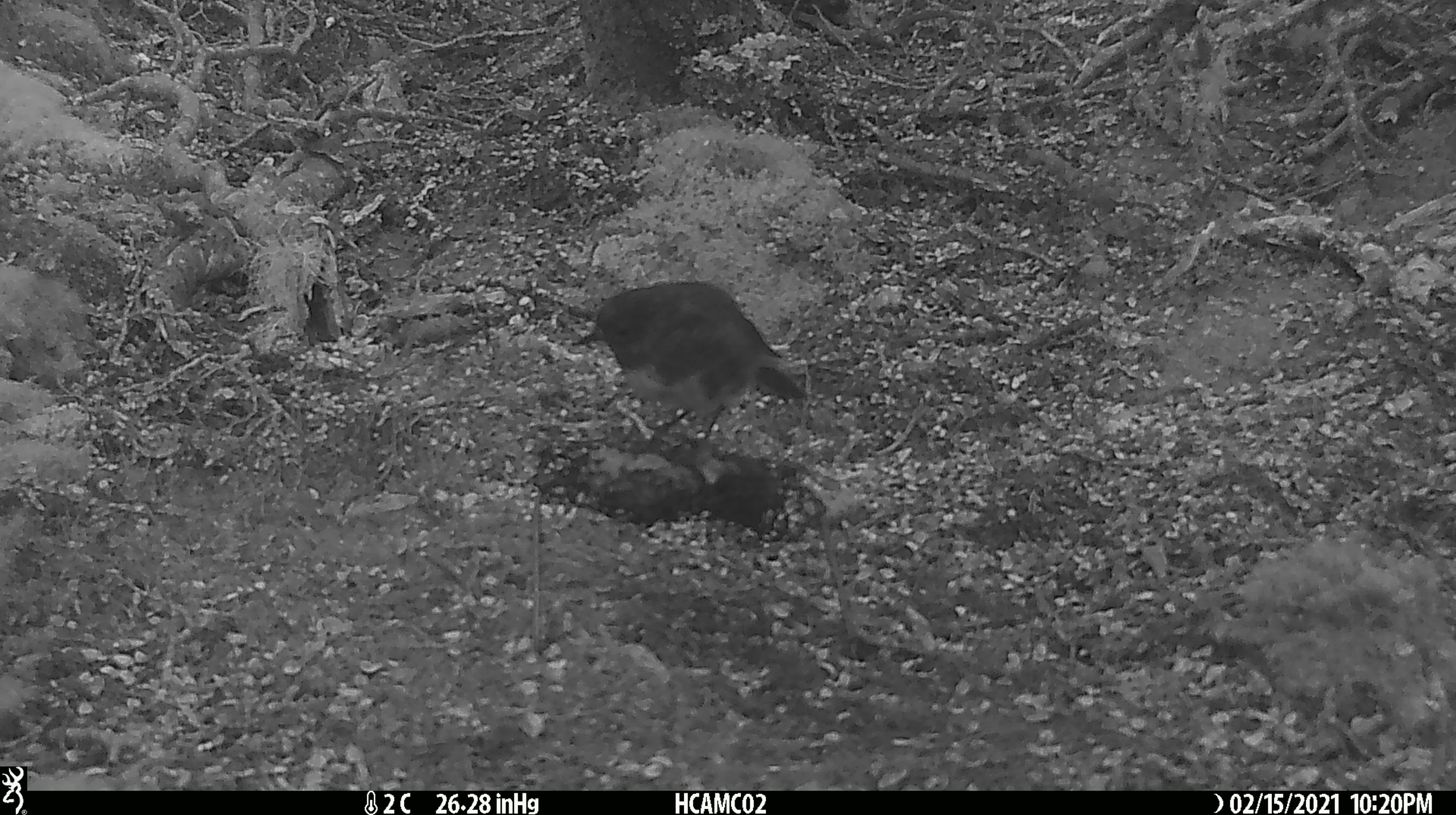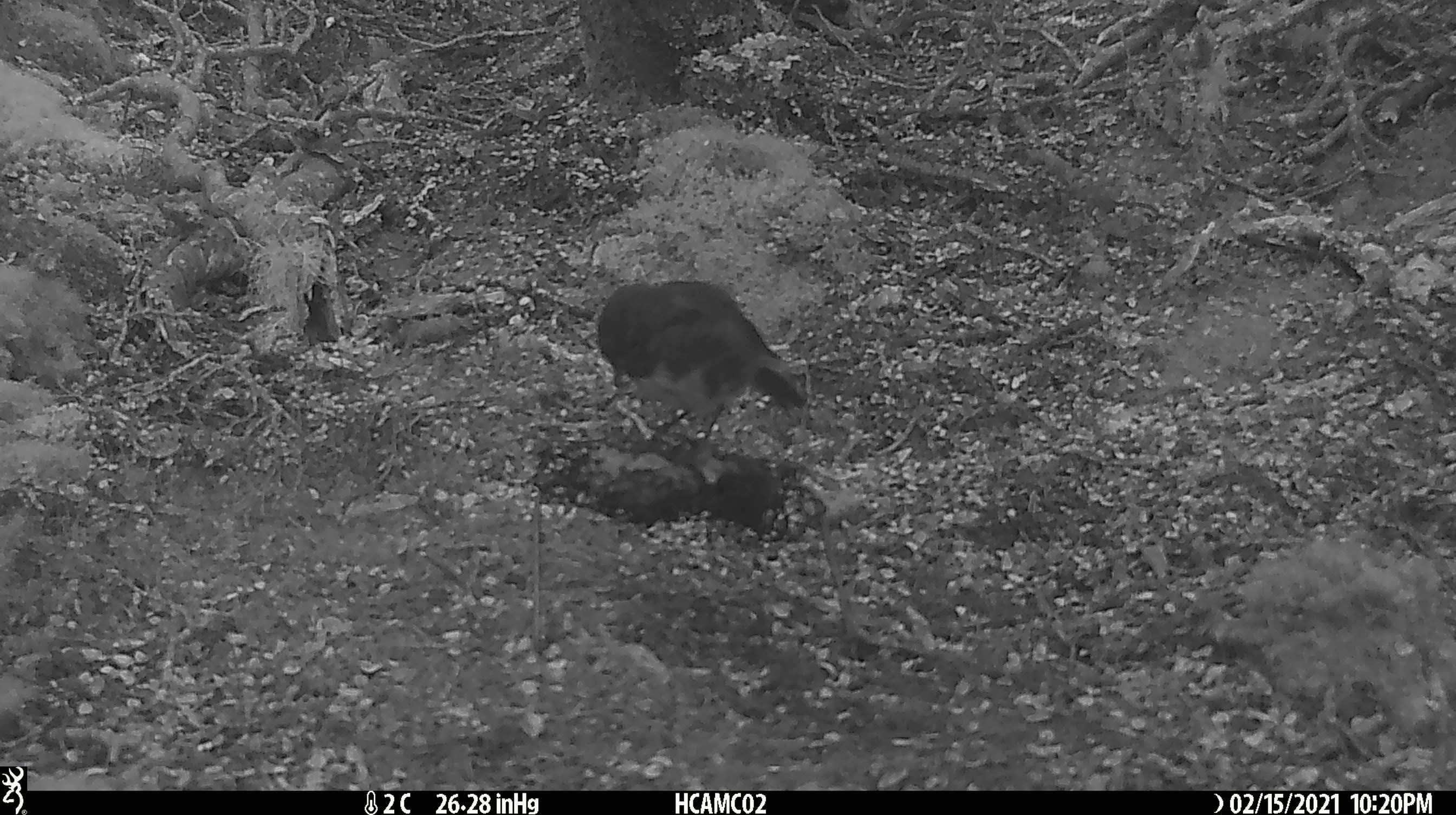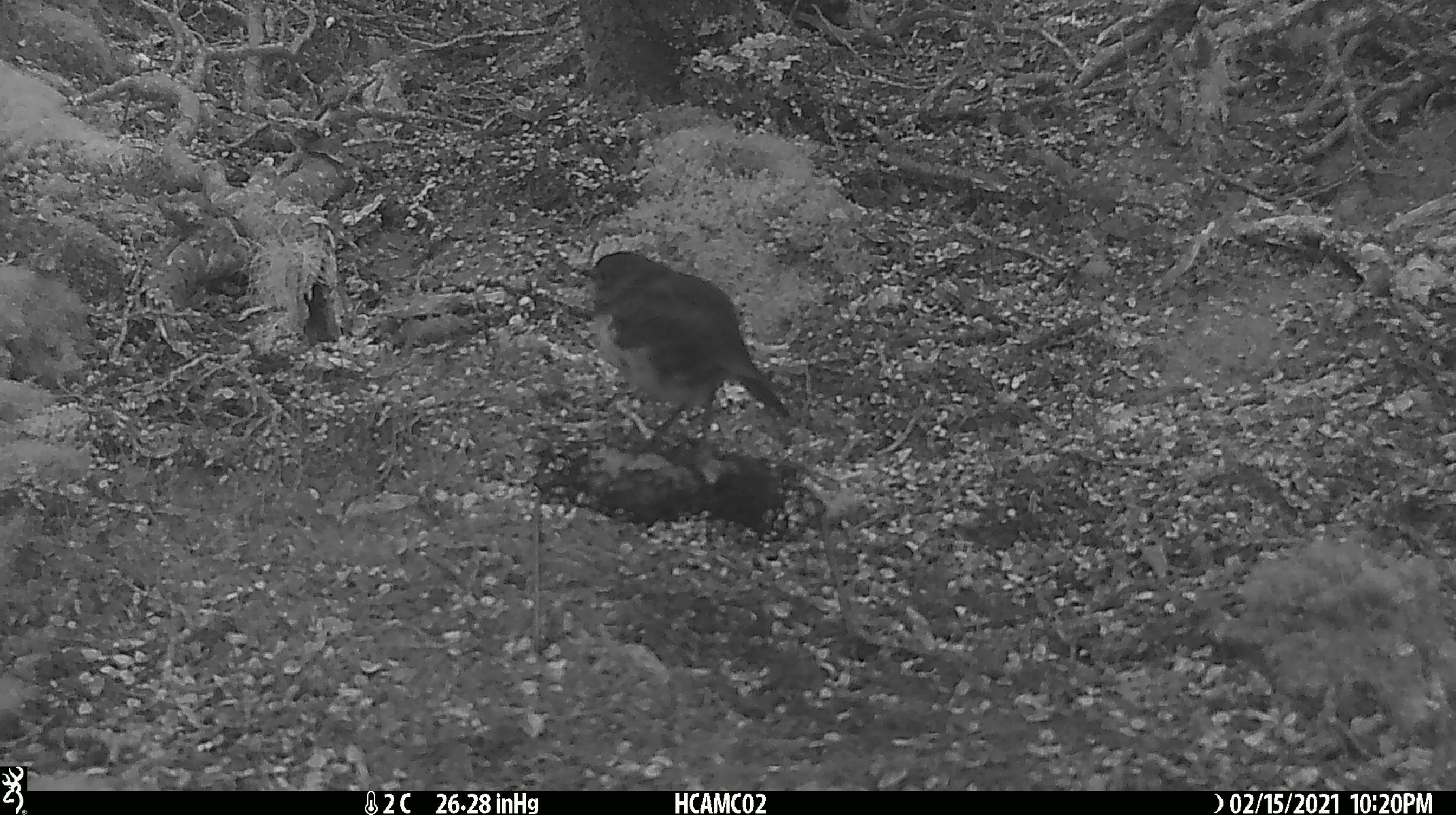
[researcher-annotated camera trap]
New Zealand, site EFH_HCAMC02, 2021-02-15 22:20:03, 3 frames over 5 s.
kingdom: Animalia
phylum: Chordata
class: Aves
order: Passeriformes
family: Petroicidae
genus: Petroica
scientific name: Petroica australis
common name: new zealand robin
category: robin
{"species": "robin (new zealand robin) (Petroica australis)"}